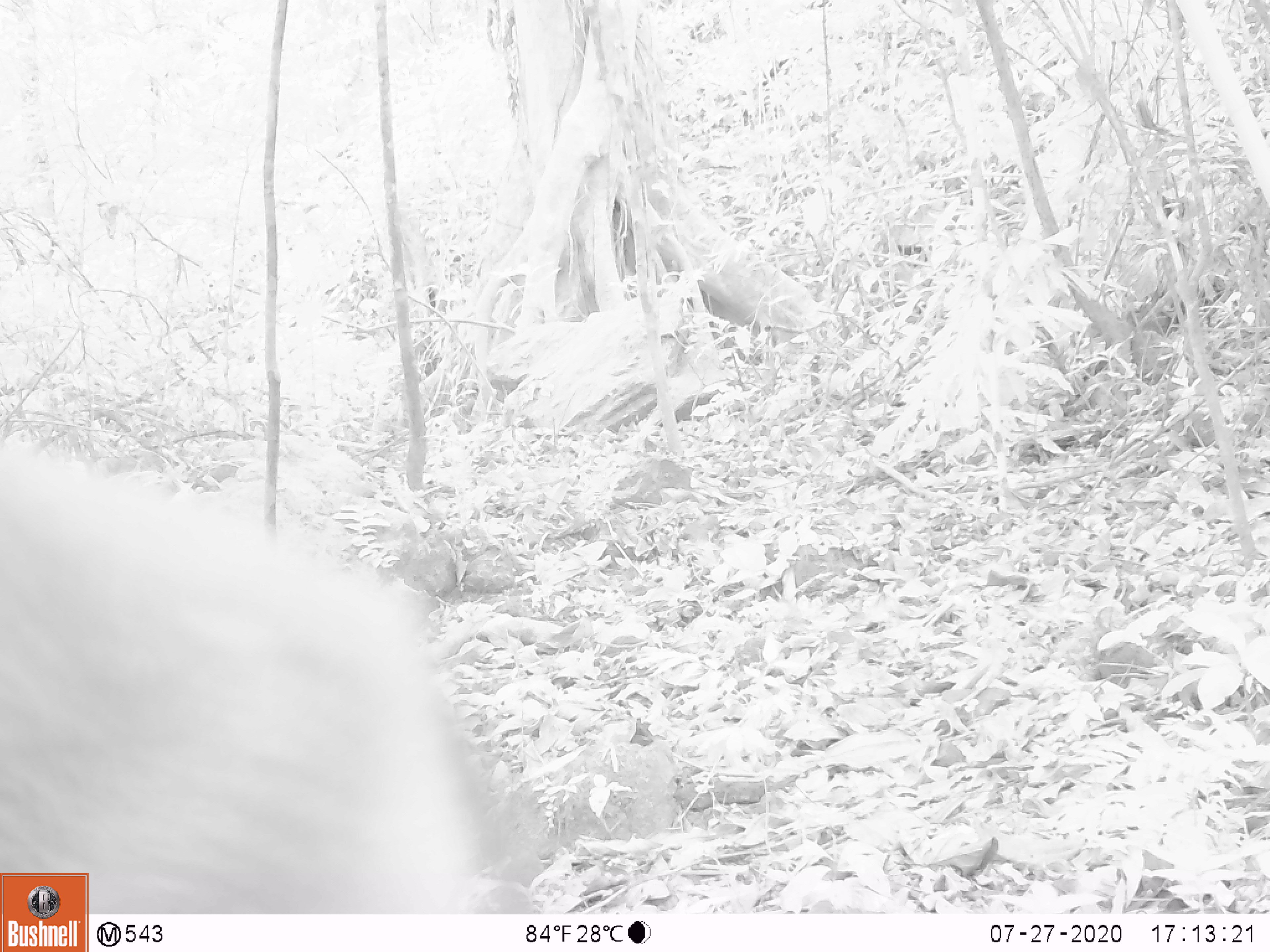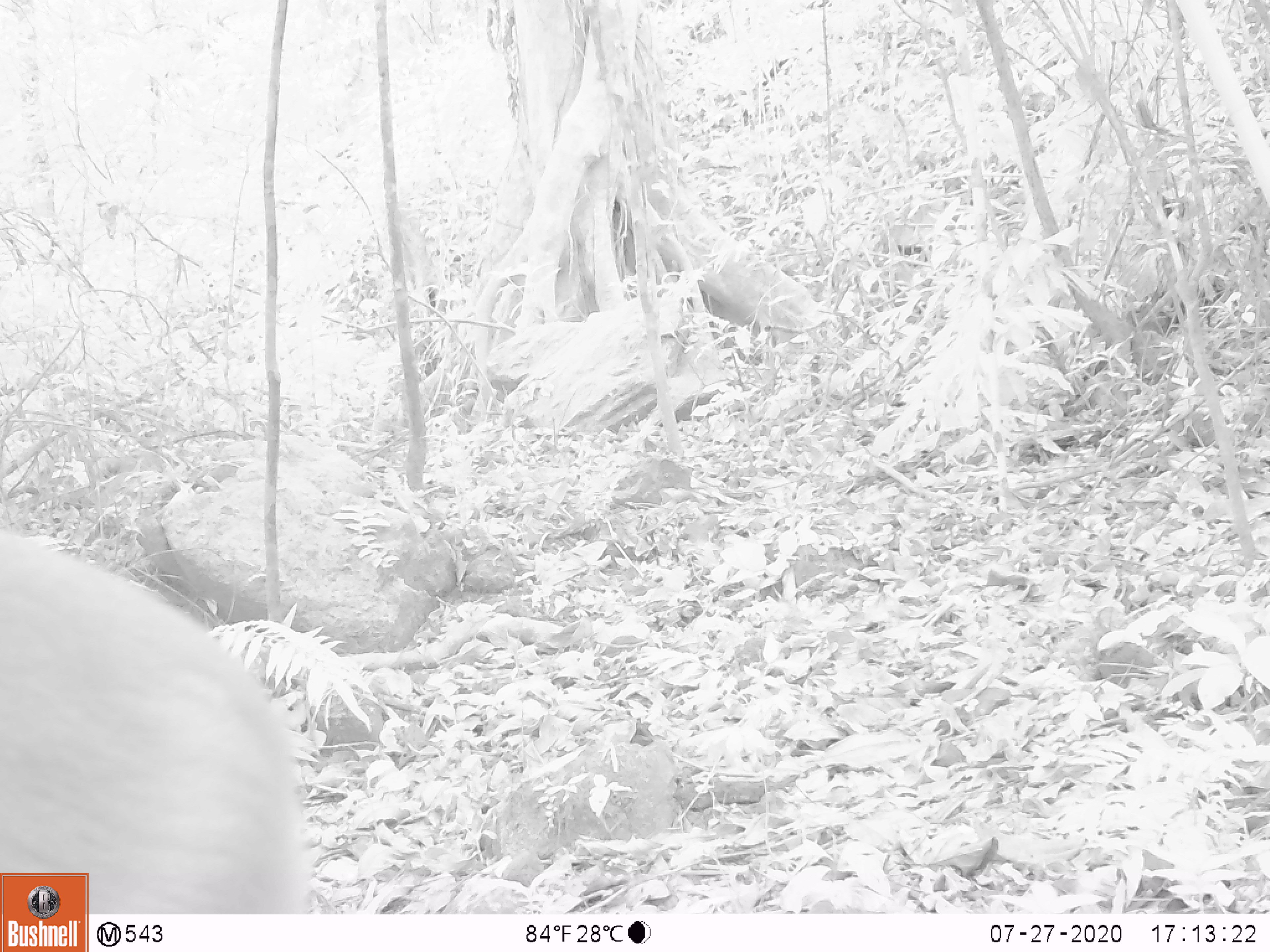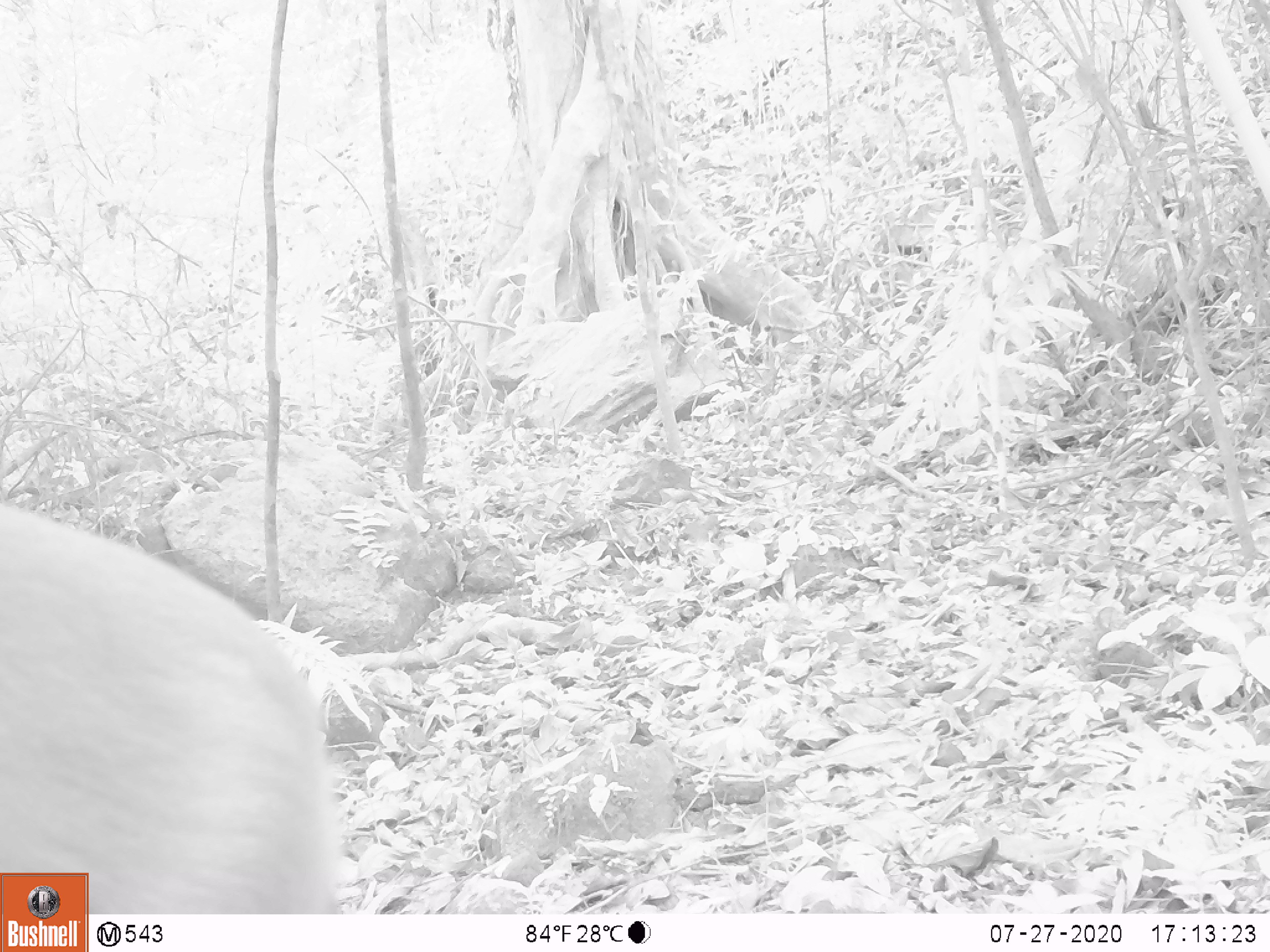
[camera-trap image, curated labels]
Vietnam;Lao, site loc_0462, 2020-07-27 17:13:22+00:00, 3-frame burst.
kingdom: Animalia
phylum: Chordata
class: Mammalia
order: Primates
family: Cercopithecidae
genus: Macaca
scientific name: Macaca nemestrina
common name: pig-tailed macaque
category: pig tailed macaque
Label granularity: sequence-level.